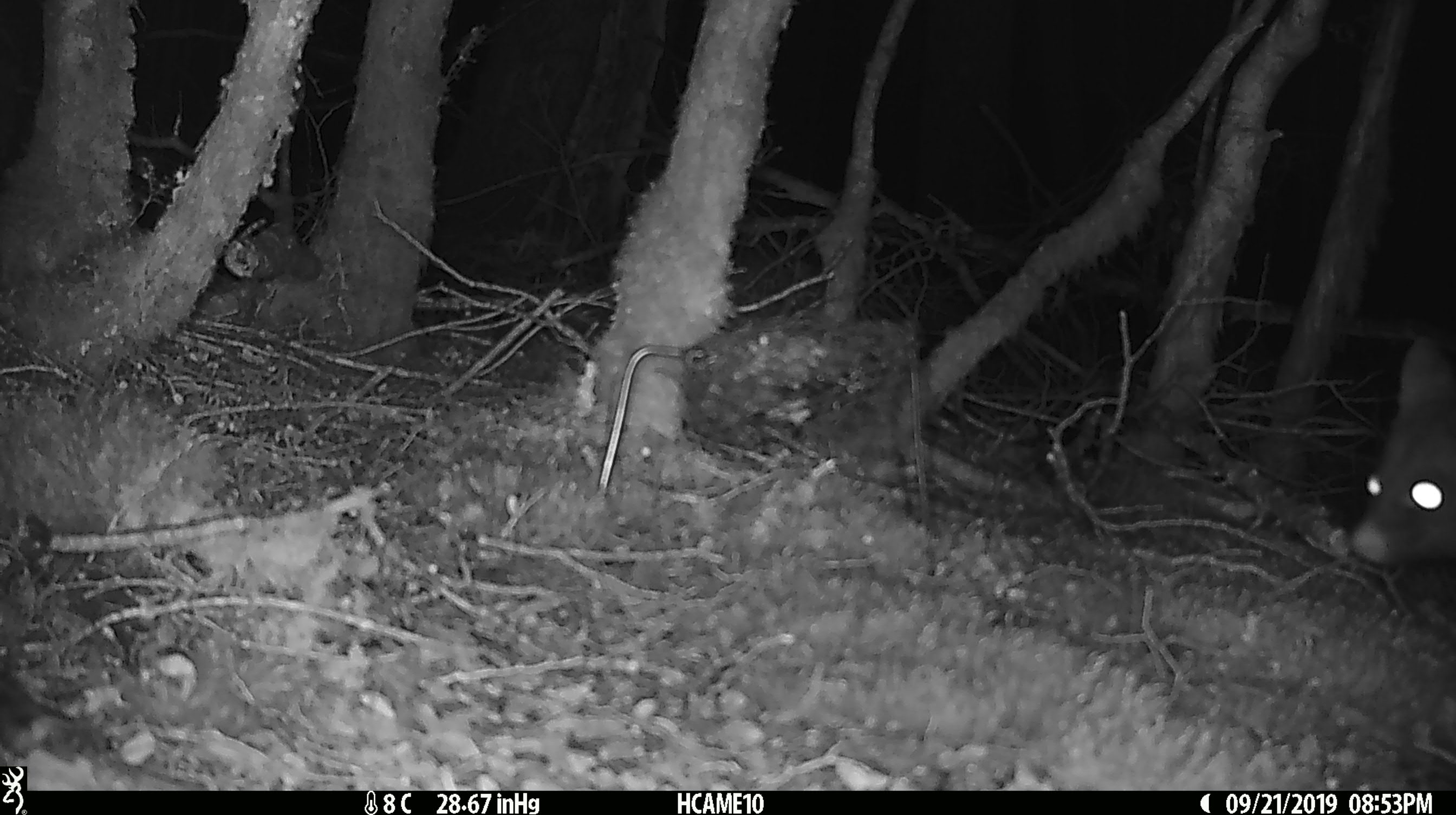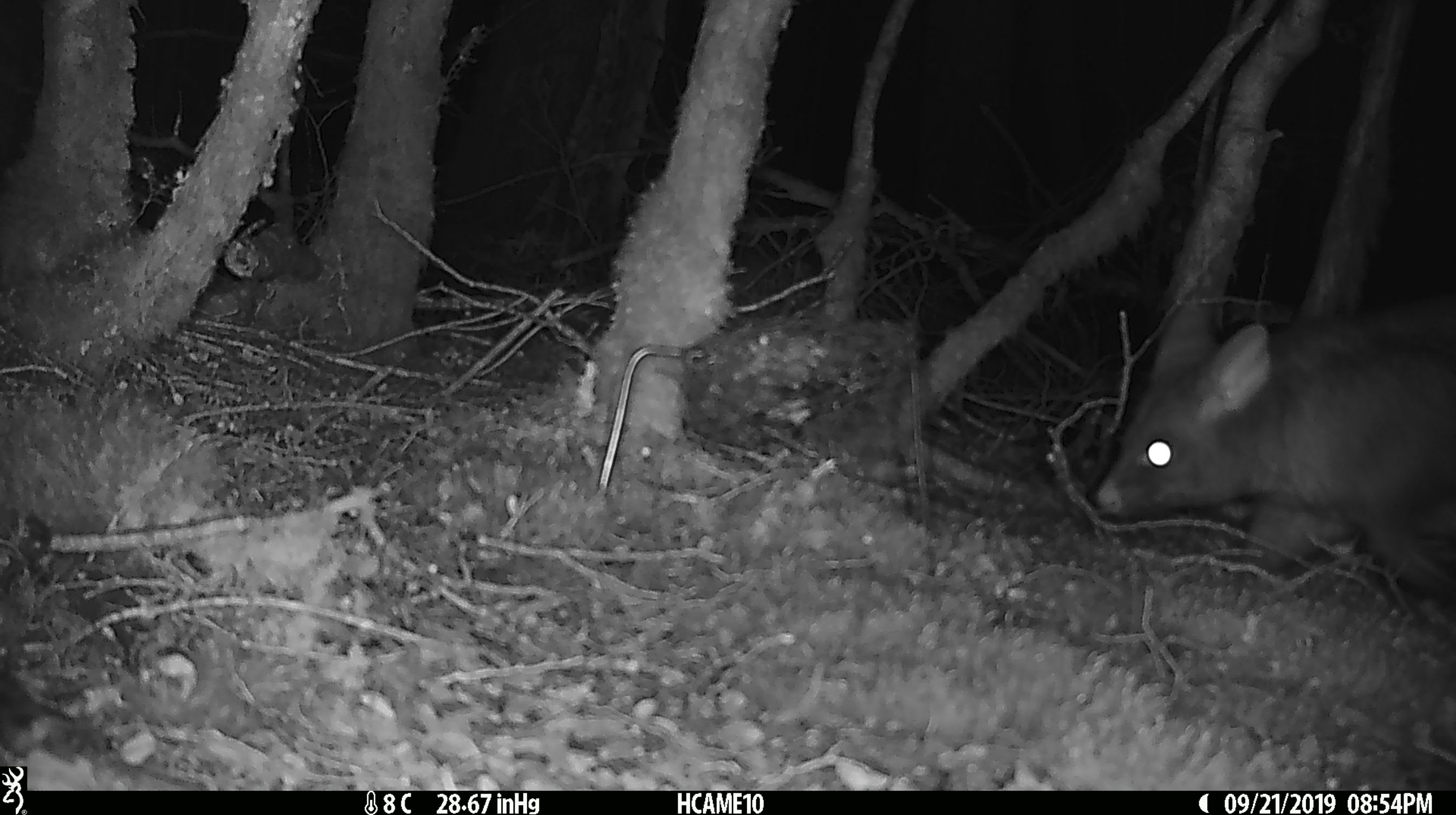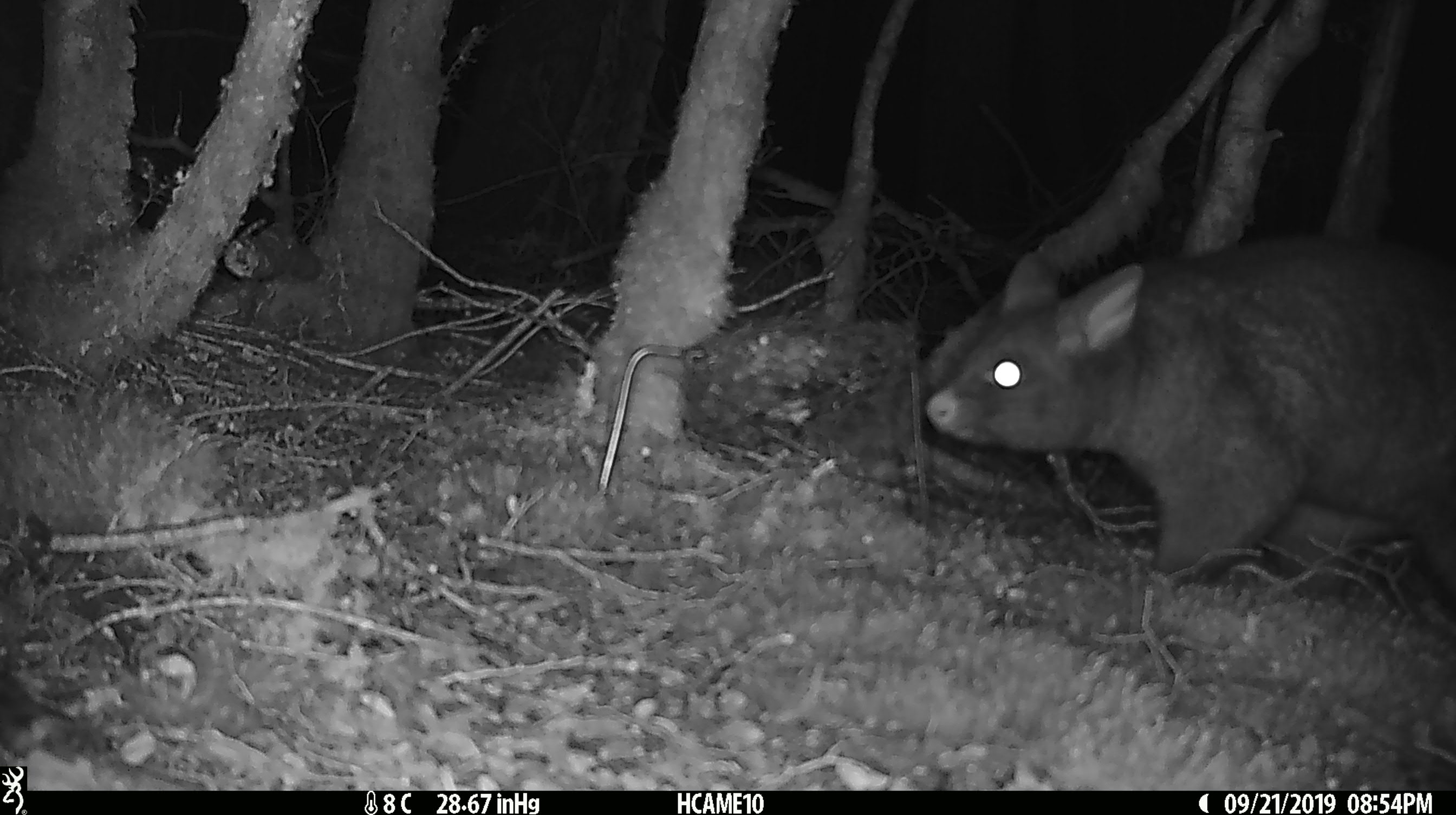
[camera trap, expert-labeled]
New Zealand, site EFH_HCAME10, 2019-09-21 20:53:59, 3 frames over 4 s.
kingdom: Animalia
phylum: Chordata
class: Mammalia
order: Diprotodontia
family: Phalangeridae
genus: Trichosurus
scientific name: Trichosurus vulpecula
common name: common brushtail possum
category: possum